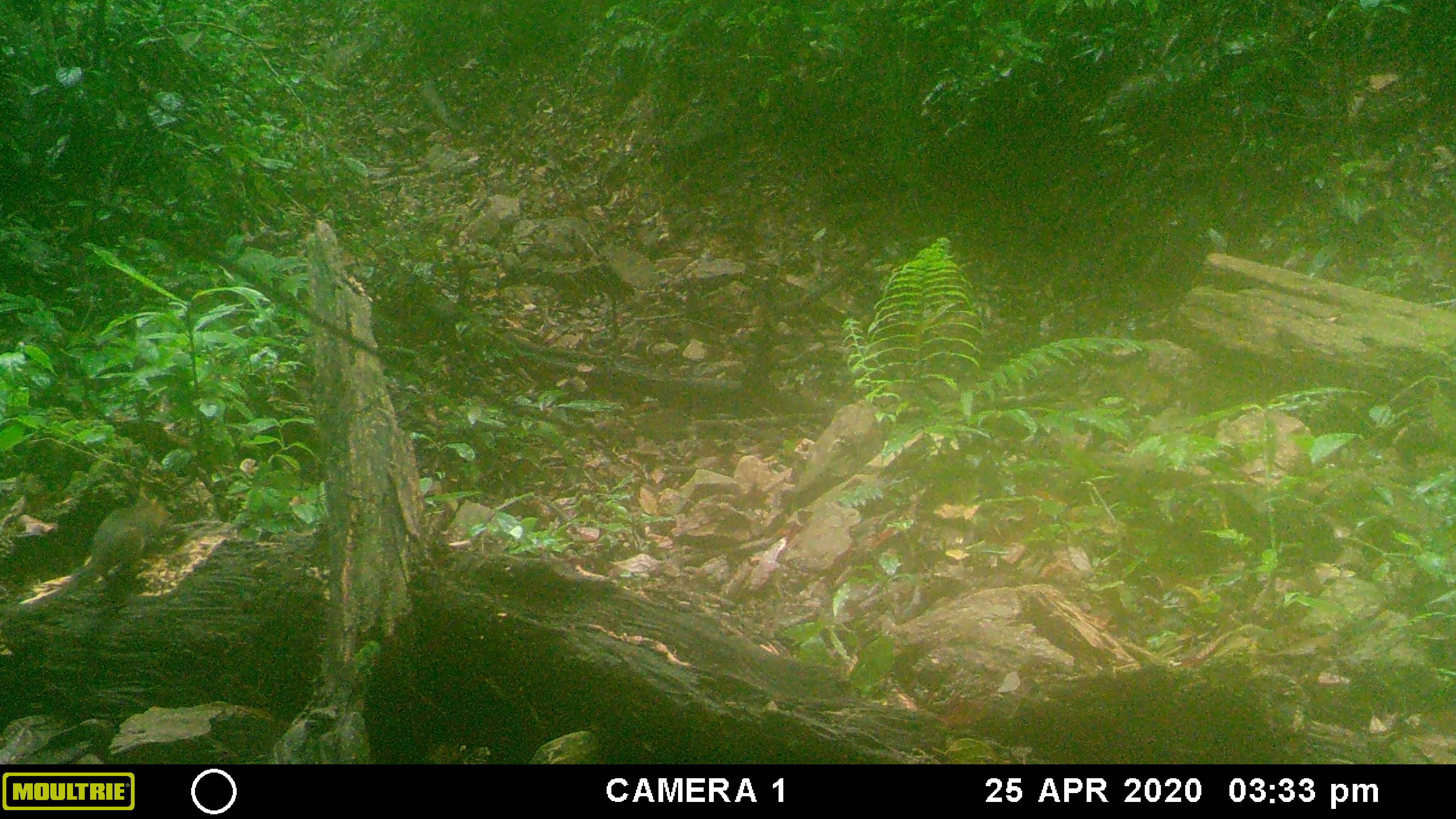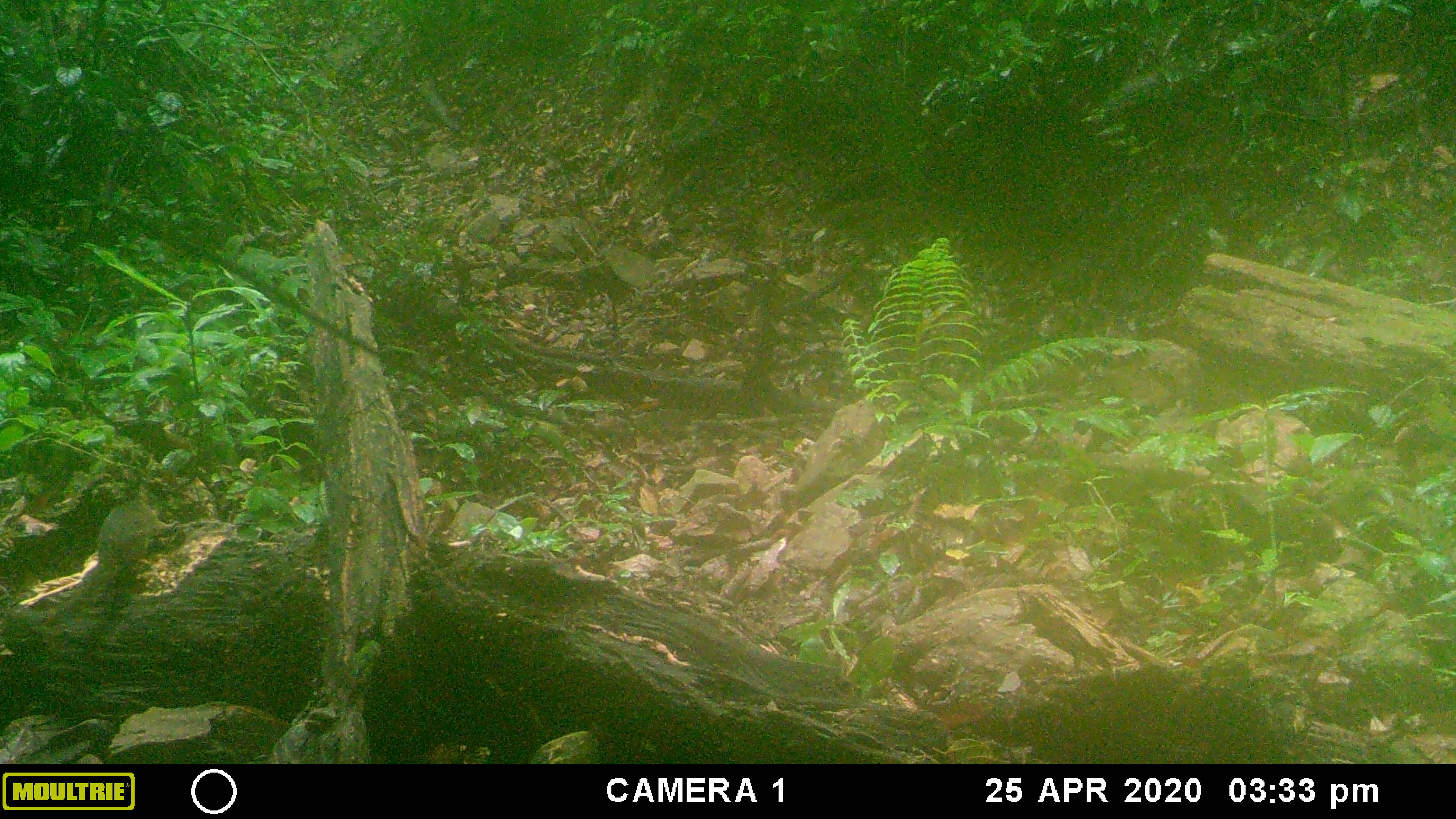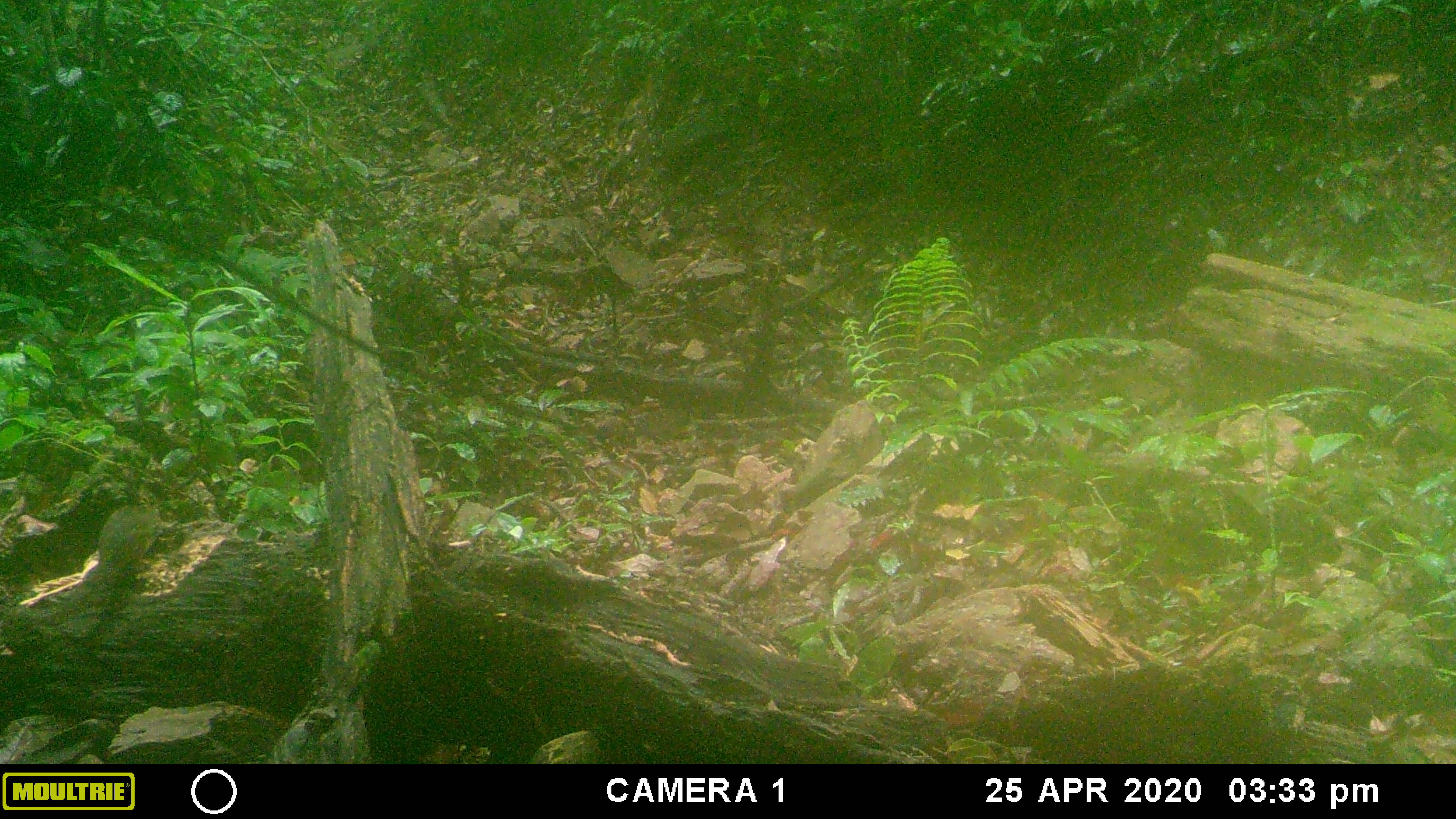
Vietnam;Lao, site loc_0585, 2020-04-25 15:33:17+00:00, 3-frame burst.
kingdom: Animalia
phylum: Chordata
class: Mammalia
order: Rodentia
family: Sciuridae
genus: Dremomys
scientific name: Dremomys rufigenis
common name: red-cheeked squirrel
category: red cheeked squirrel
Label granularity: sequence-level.